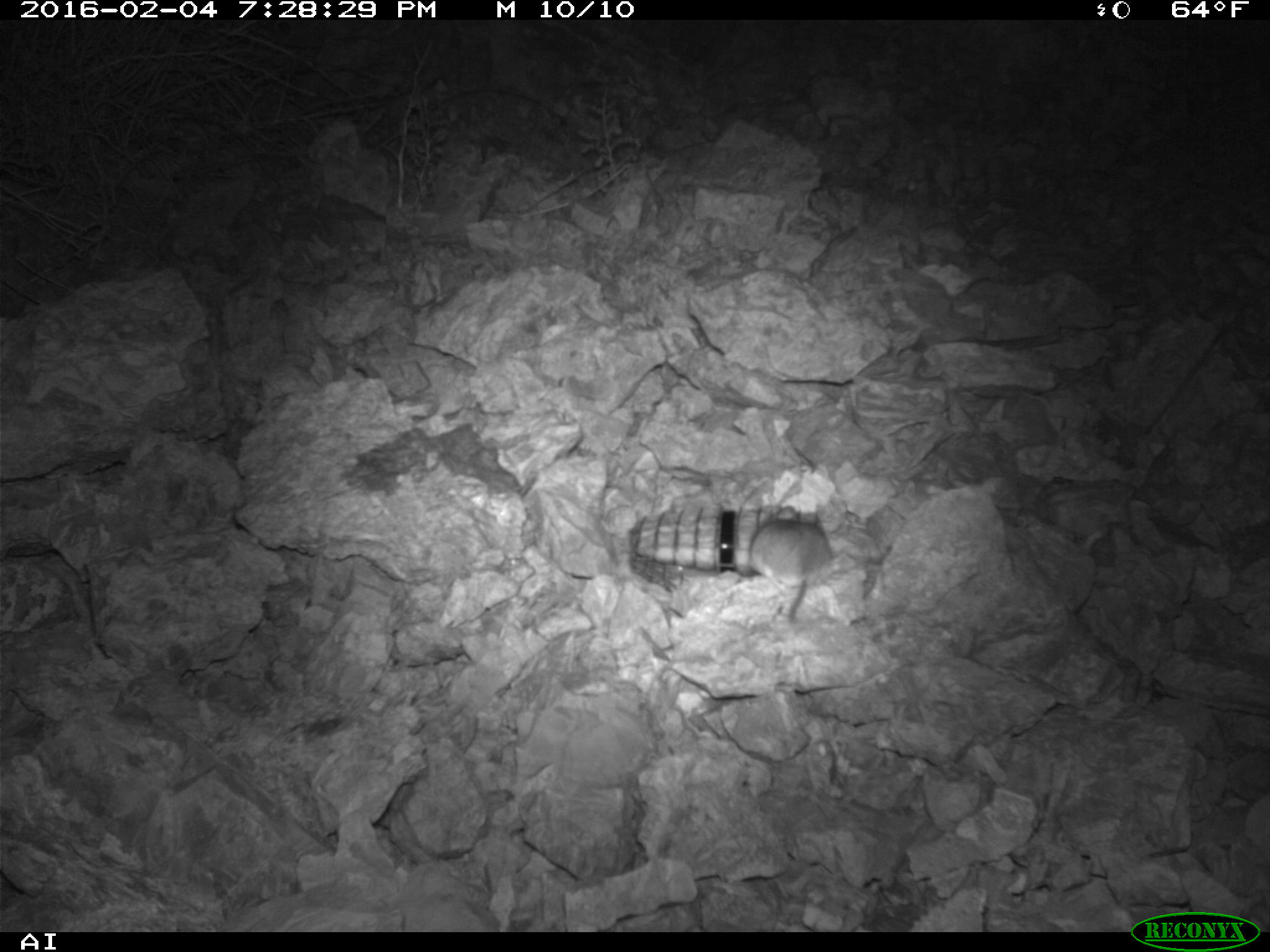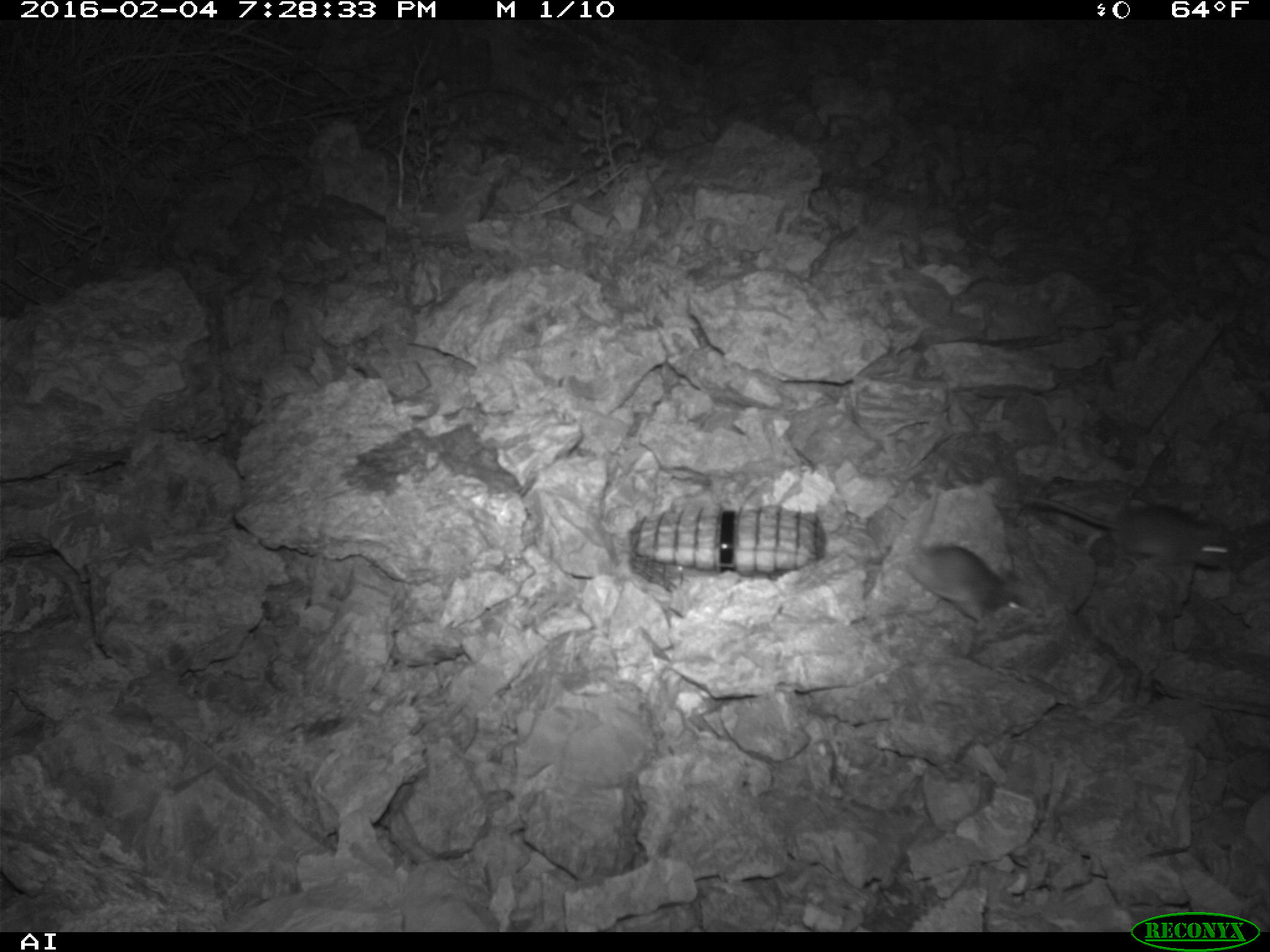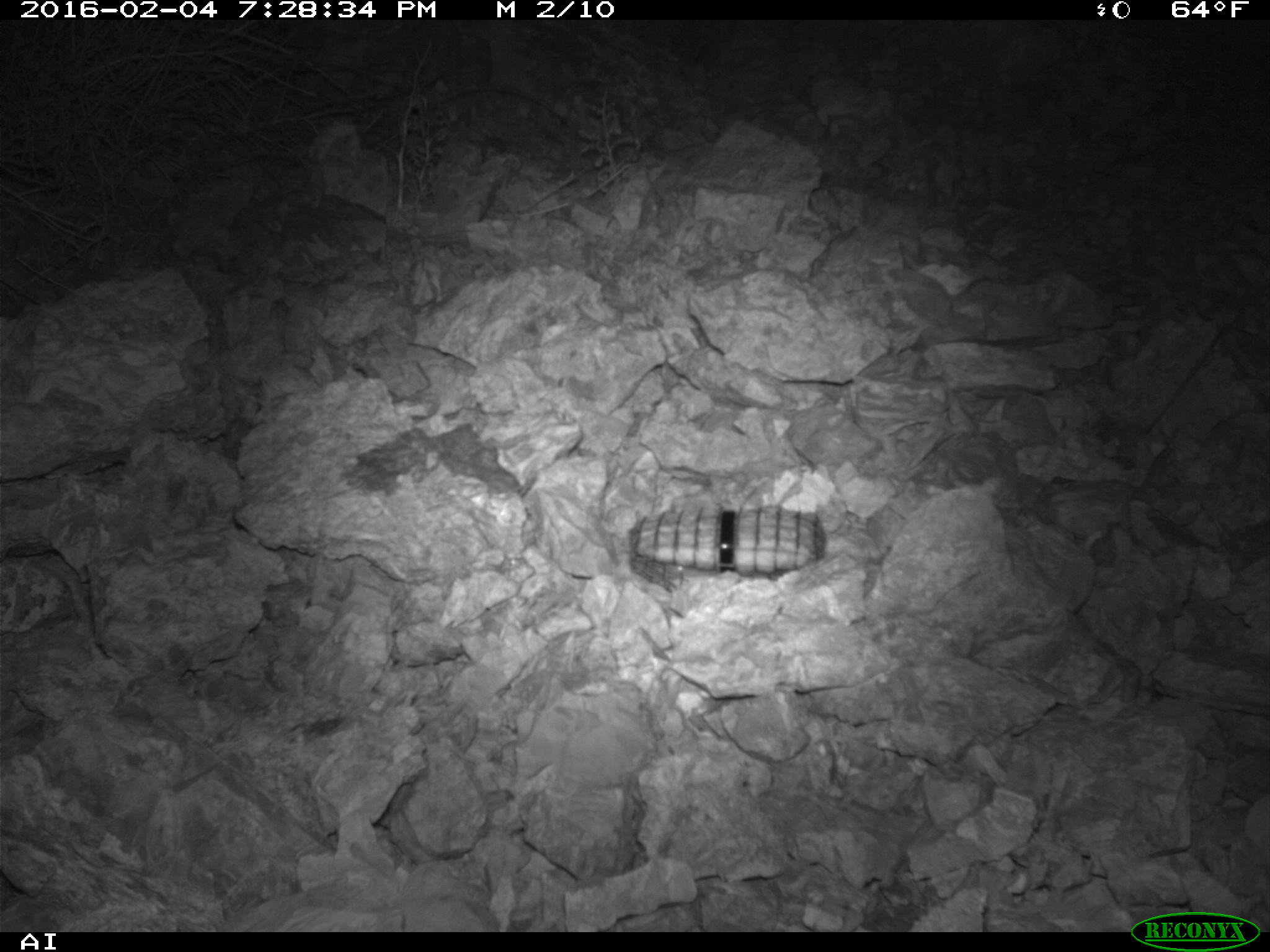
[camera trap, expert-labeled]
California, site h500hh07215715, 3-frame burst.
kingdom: Animalia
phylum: Chordata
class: Mammalia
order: Rodentia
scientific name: Rodentia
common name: rodent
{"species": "rodent (Rodentia)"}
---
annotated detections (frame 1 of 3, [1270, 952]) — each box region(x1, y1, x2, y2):
rodent: region(746, 501, 831, 623)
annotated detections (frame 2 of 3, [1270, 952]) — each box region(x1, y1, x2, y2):
rodent: region(1017, 485, 1248, 572); region(905, 539, 1024, 626)